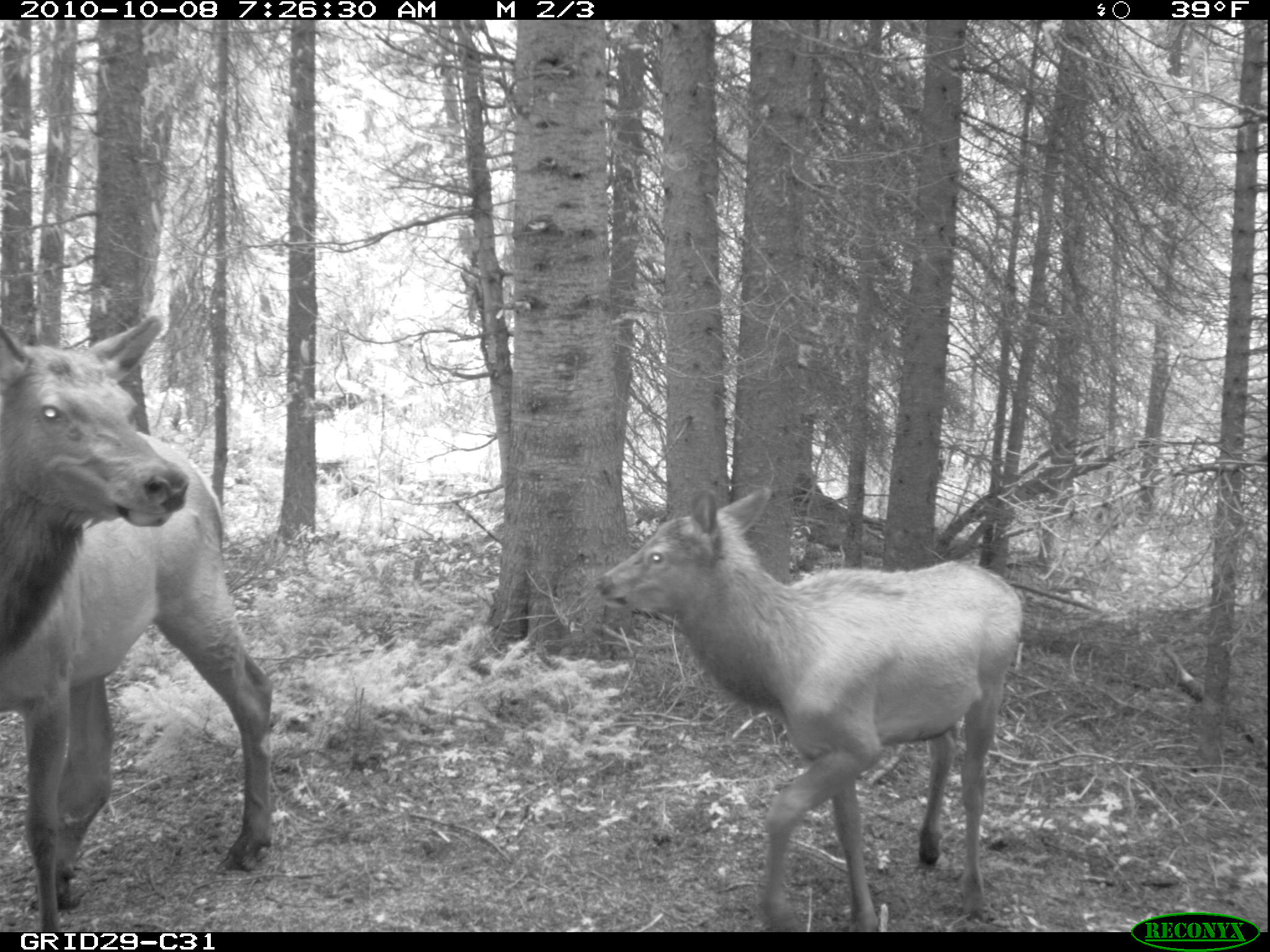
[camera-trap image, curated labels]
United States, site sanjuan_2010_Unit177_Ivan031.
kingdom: Animalia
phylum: Chordata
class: Mammalia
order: Artiodactyla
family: Cervidae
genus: Cervus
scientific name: Cervus elaphus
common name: red deer